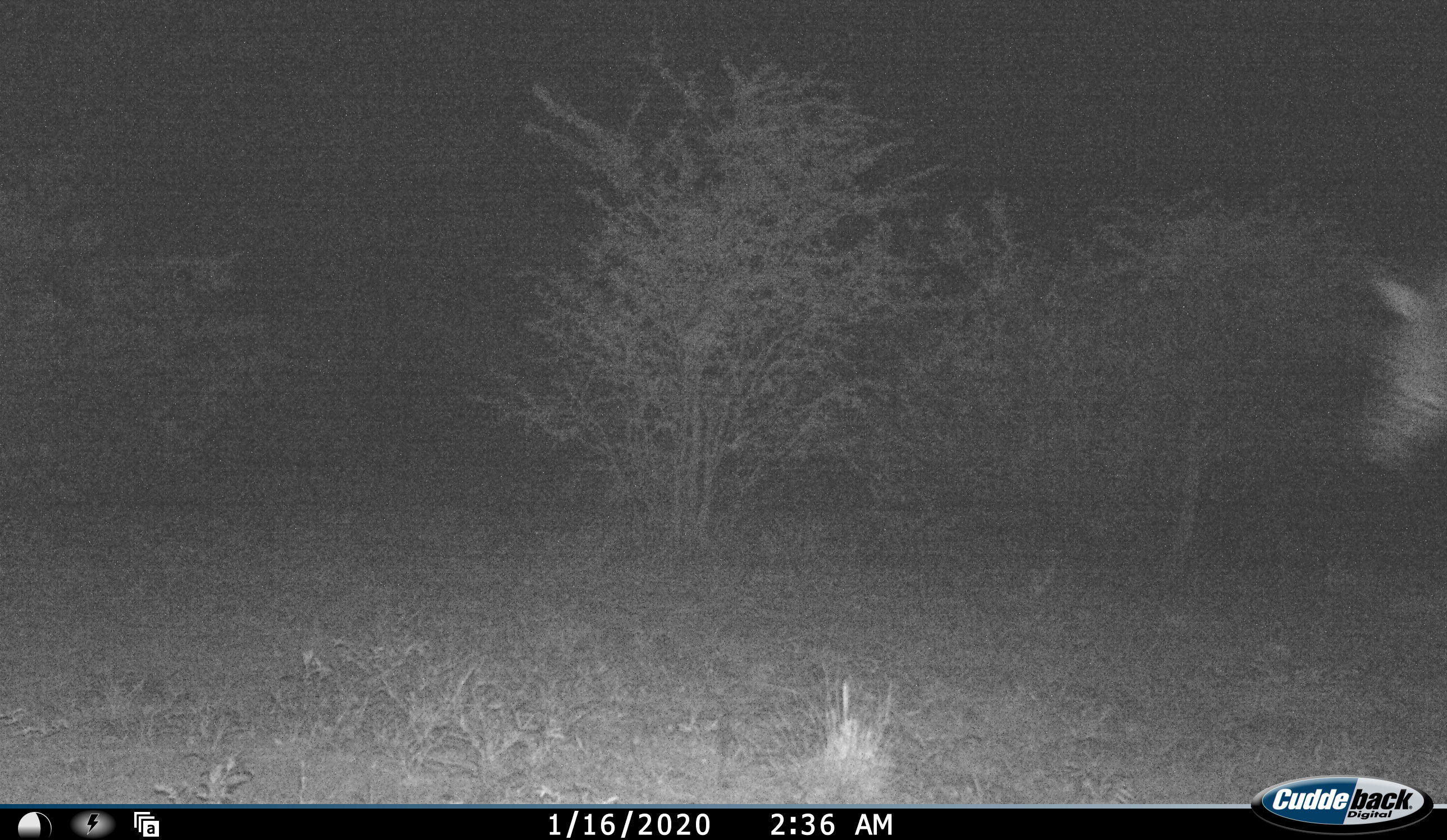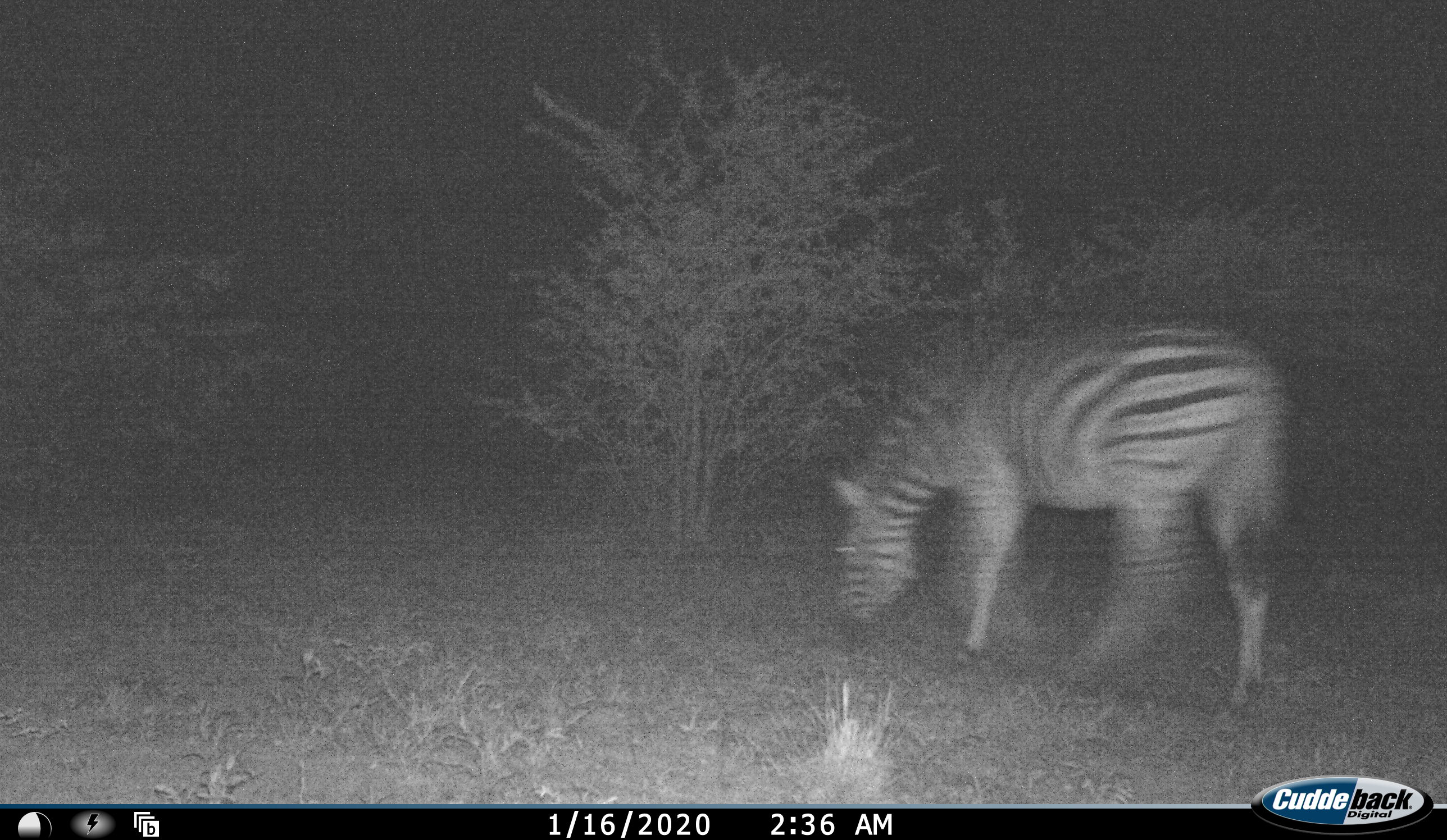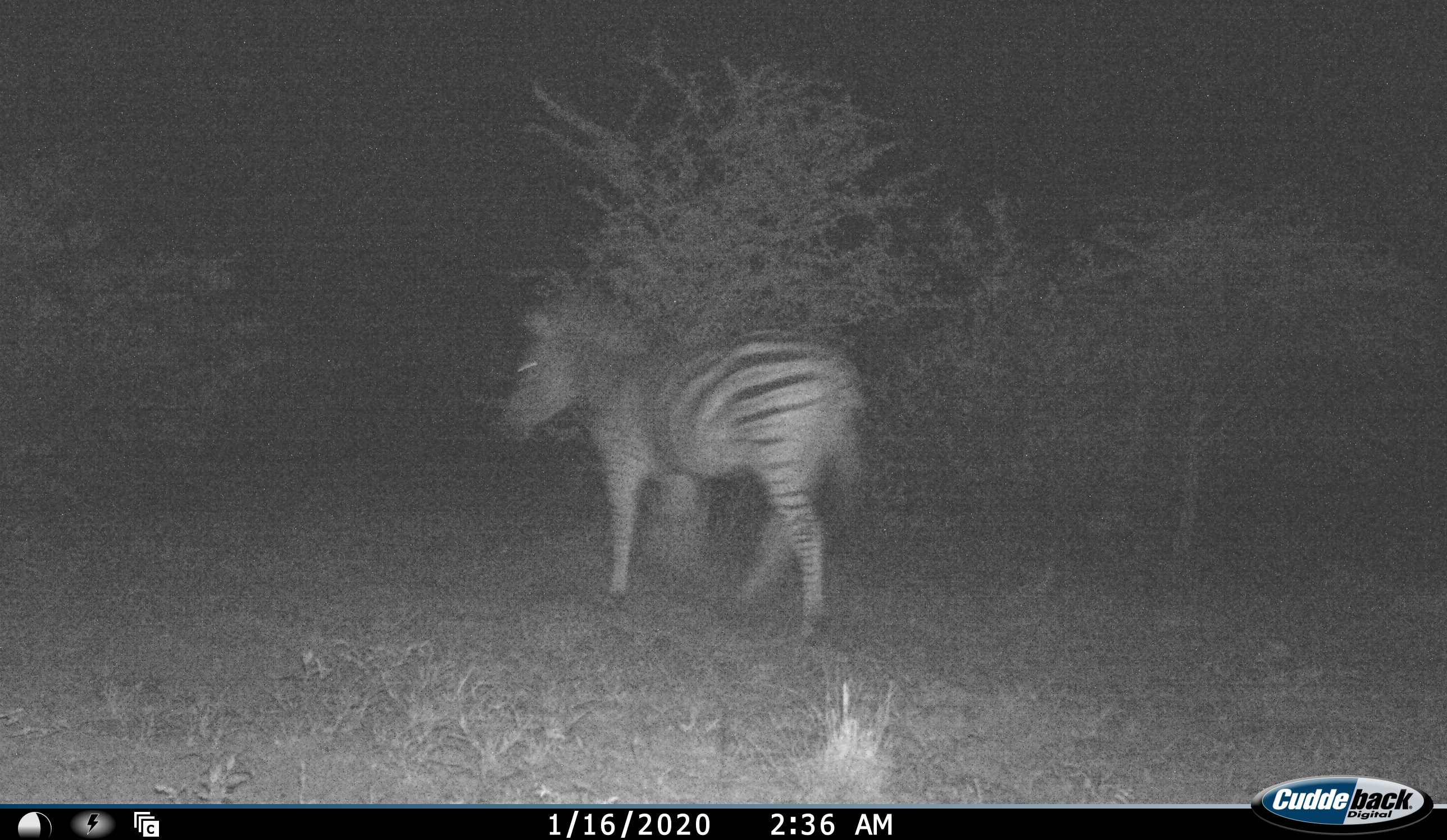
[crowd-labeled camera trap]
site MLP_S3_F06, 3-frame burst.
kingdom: Animalia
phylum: Chordata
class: Mammalia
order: Perissodactyla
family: Equidae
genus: Equus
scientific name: Equus quagga burchellii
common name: burchell's zebra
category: zebraburchells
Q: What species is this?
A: Zebraburchells (burchell's zebra) (Equus quagga burchellii).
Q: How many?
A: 1.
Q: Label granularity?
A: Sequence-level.